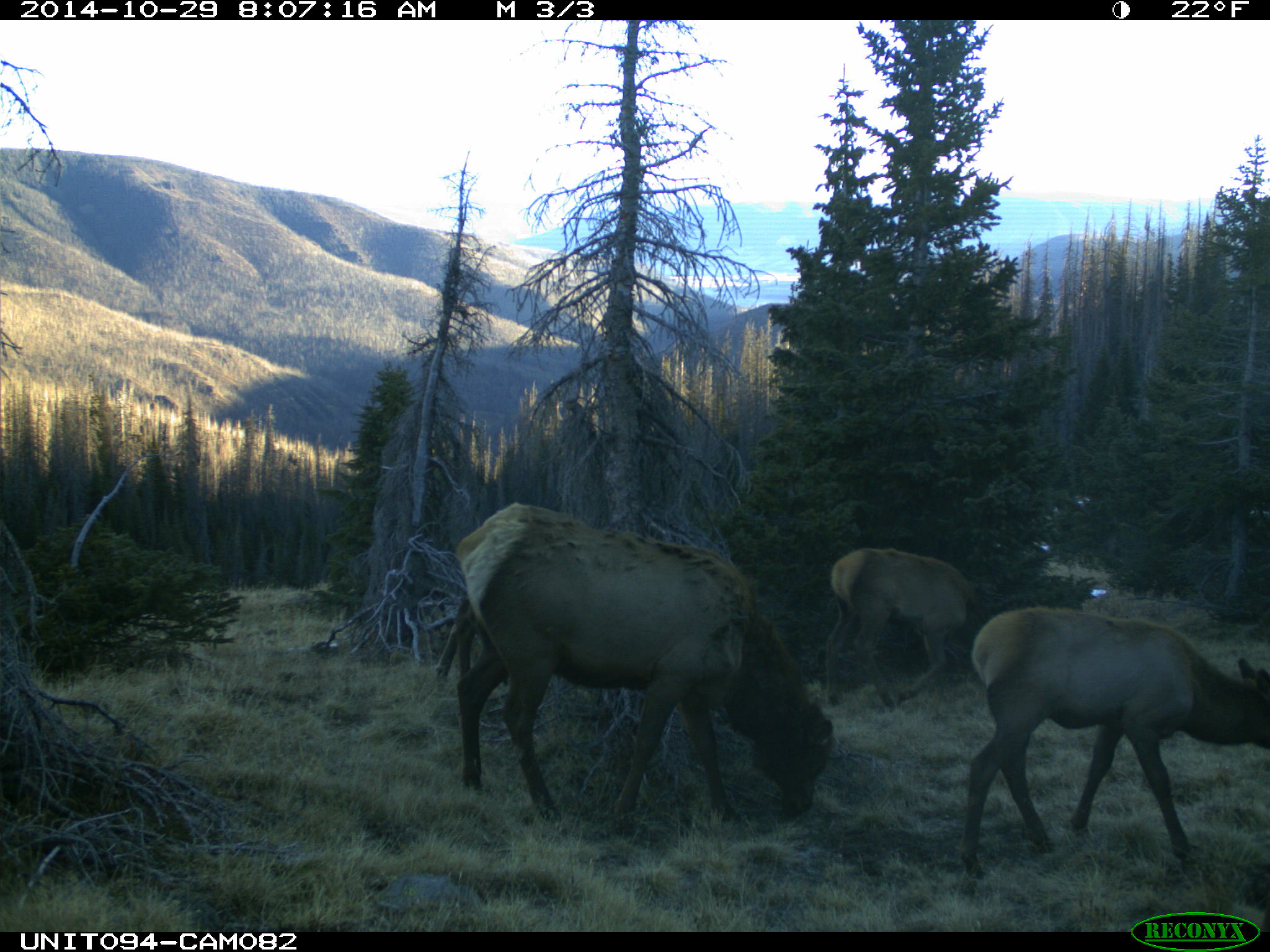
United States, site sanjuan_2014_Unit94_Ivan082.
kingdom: Animalia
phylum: Chordata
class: Mammalia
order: Artiodactyla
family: Cervidae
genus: Cervus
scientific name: Cervus elaphus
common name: red deer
Cervus elaphus (red deer).